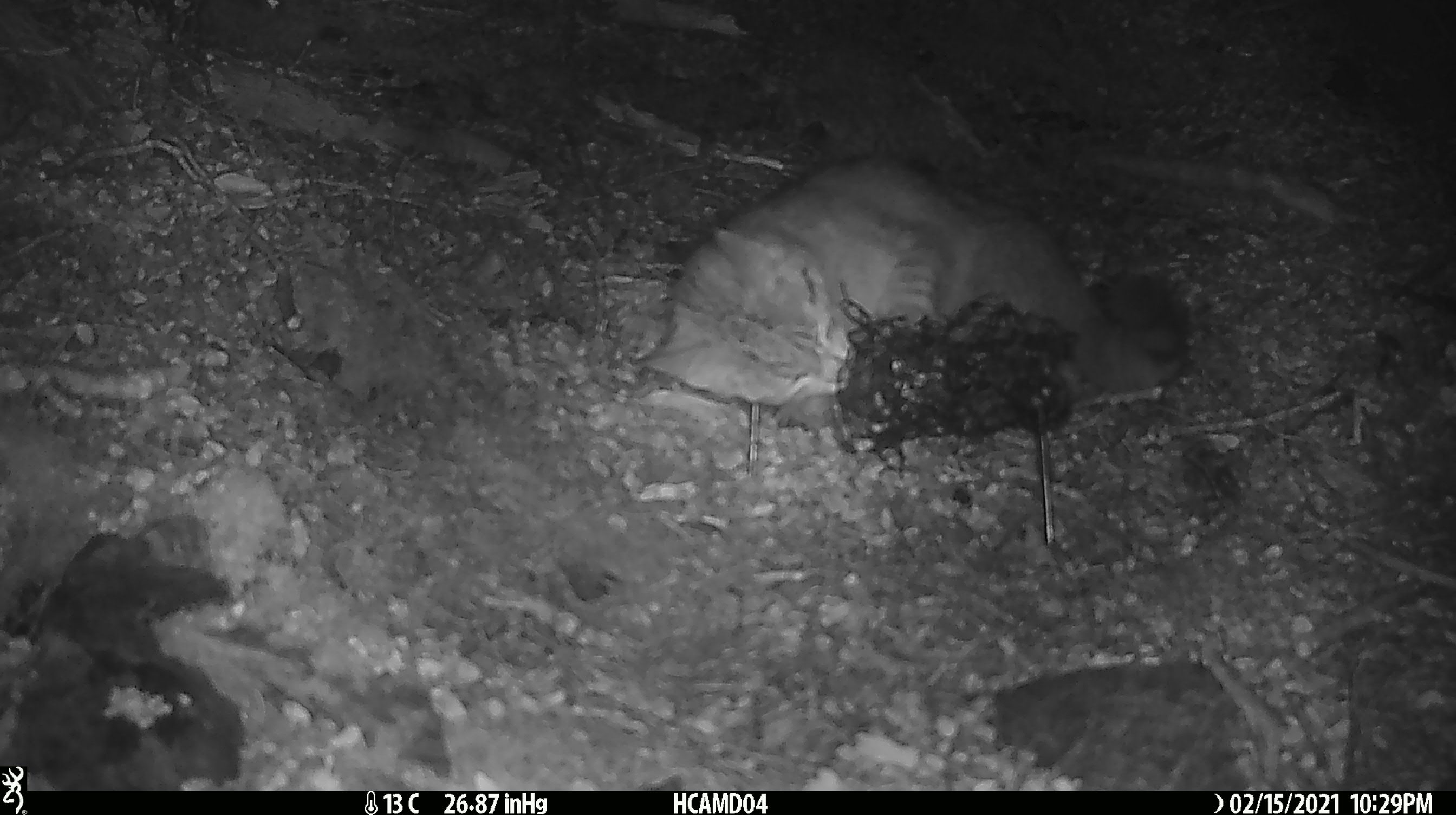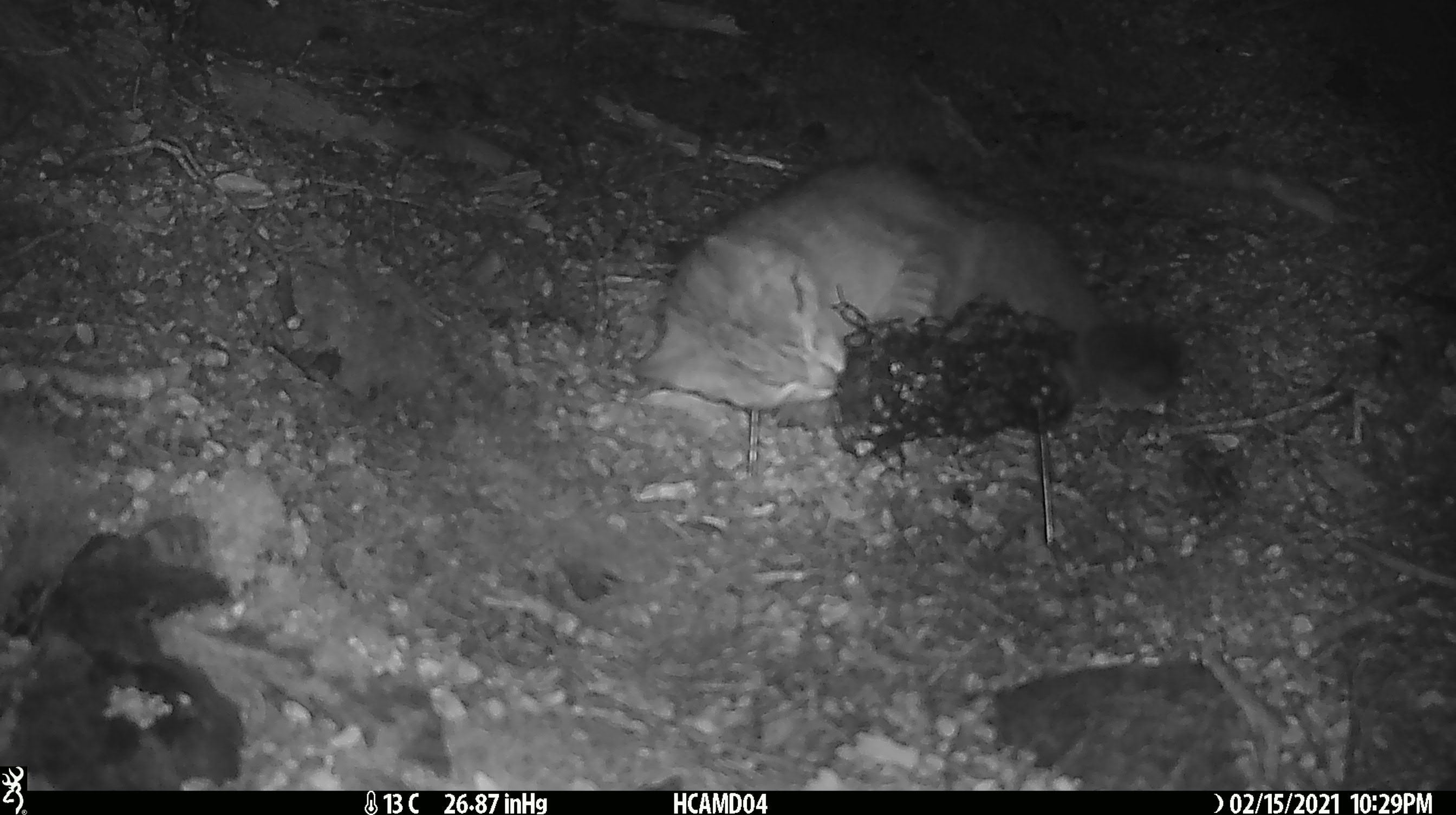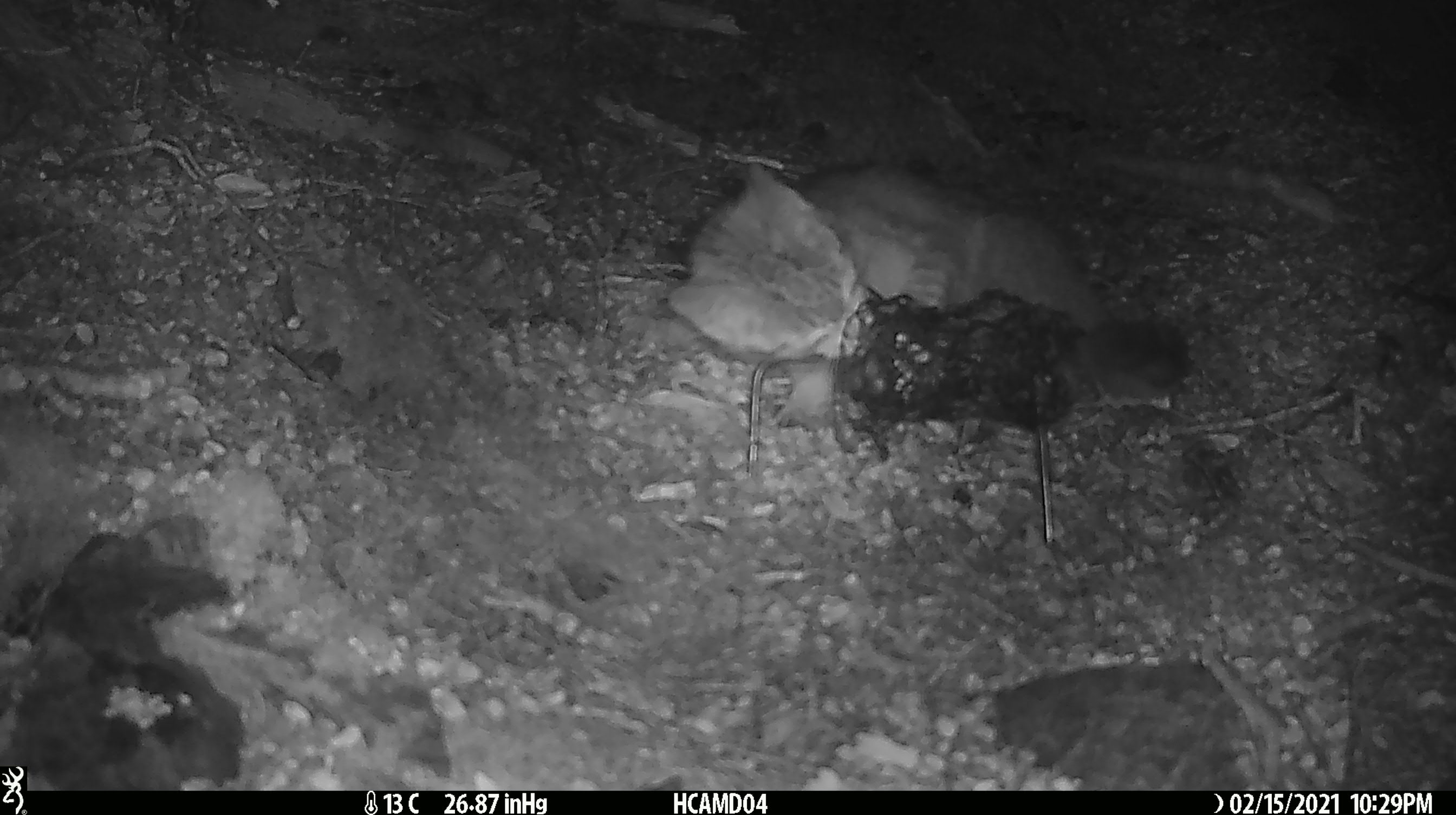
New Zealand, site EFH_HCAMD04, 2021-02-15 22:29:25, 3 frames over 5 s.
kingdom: Animalia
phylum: Chordata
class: Mammalia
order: Carnivora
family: Felidae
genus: Felis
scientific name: Felis catus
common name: domestic cat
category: cat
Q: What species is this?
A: Cat (domestic cat) (Felis catus).